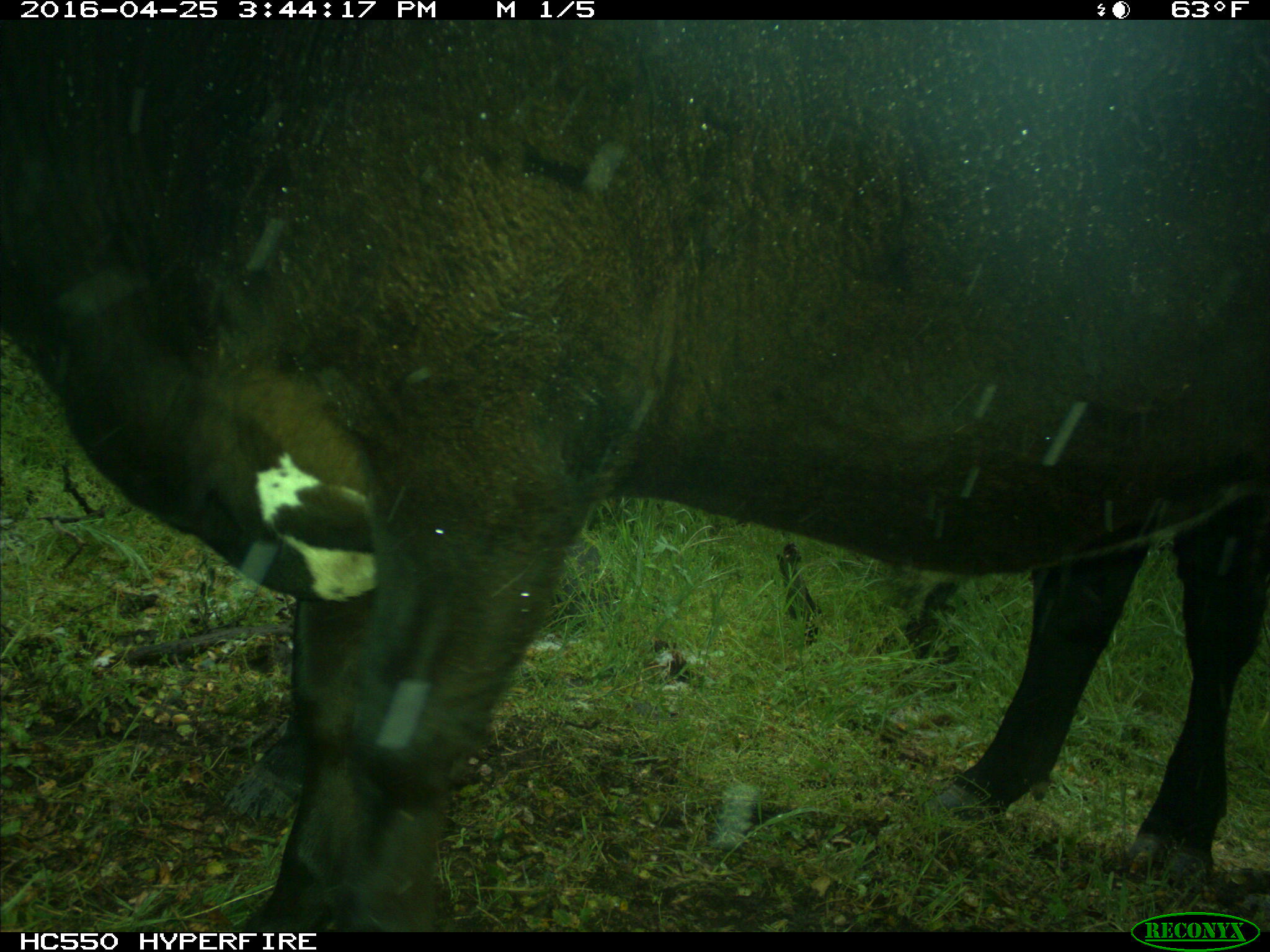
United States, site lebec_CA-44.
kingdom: Animalia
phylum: Chordata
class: Mammalia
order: Artiodactyla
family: Bovidae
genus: Bos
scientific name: Bos taurus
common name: domestic cow